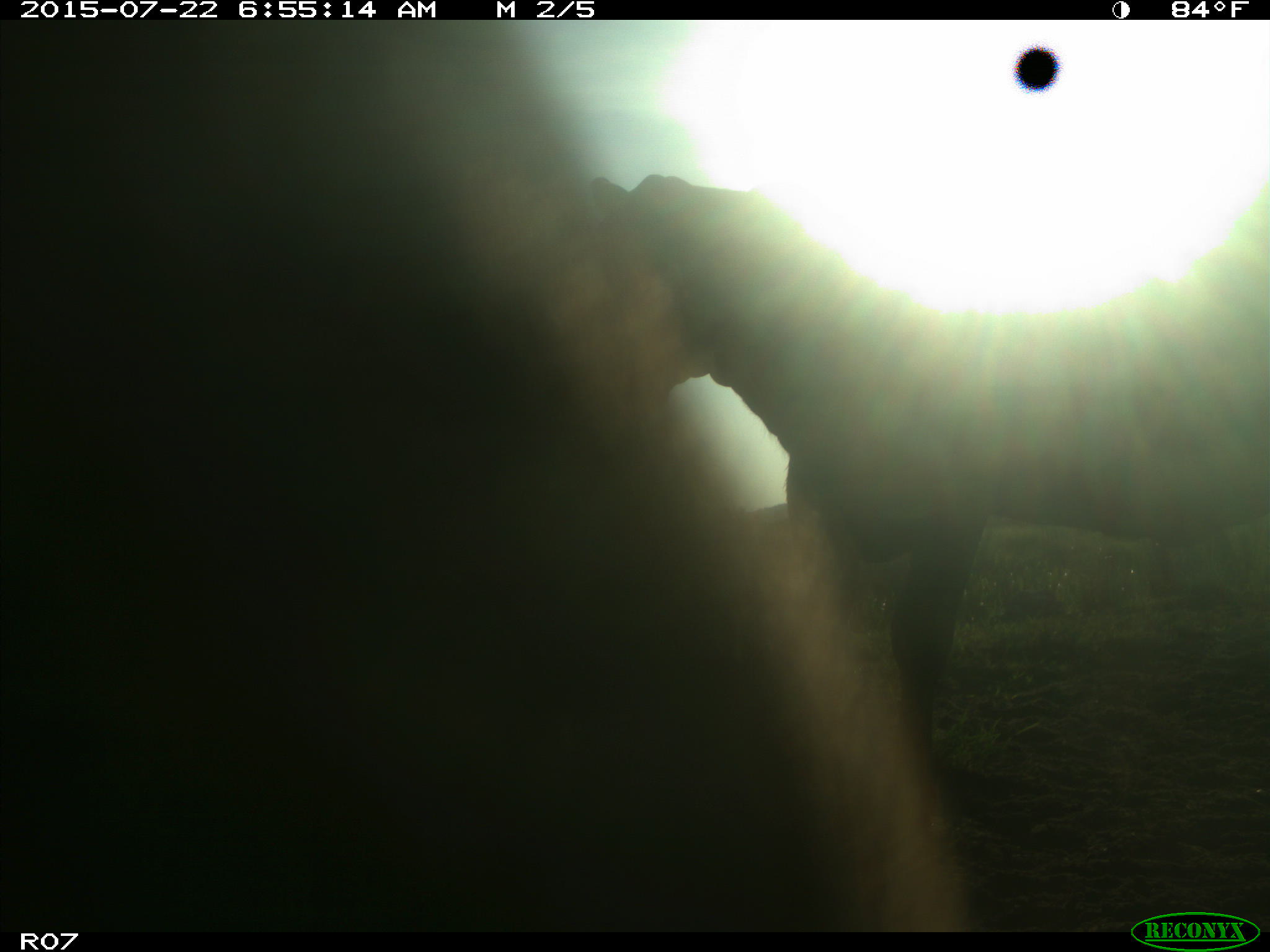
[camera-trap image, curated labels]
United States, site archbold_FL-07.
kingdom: Animalia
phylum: Chordata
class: Mammalia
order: Artiodactyla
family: Bovidae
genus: Bos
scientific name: Bos taurus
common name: domestic cow